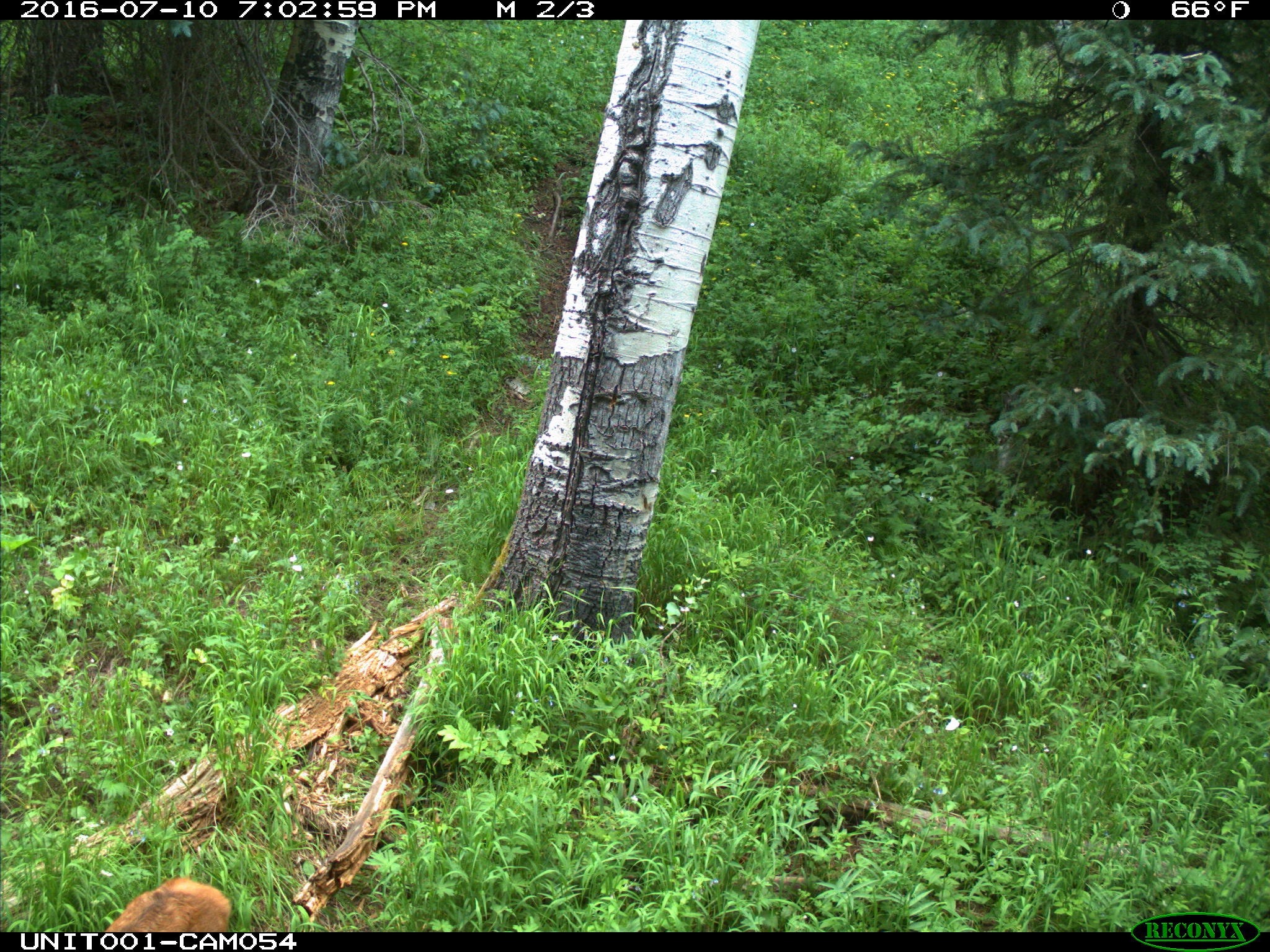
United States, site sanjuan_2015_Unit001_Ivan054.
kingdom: Animalia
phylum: Chordata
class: Mammalia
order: Artiodactyla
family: Cervidae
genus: Cervus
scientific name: Cervus elaphus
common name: red deer